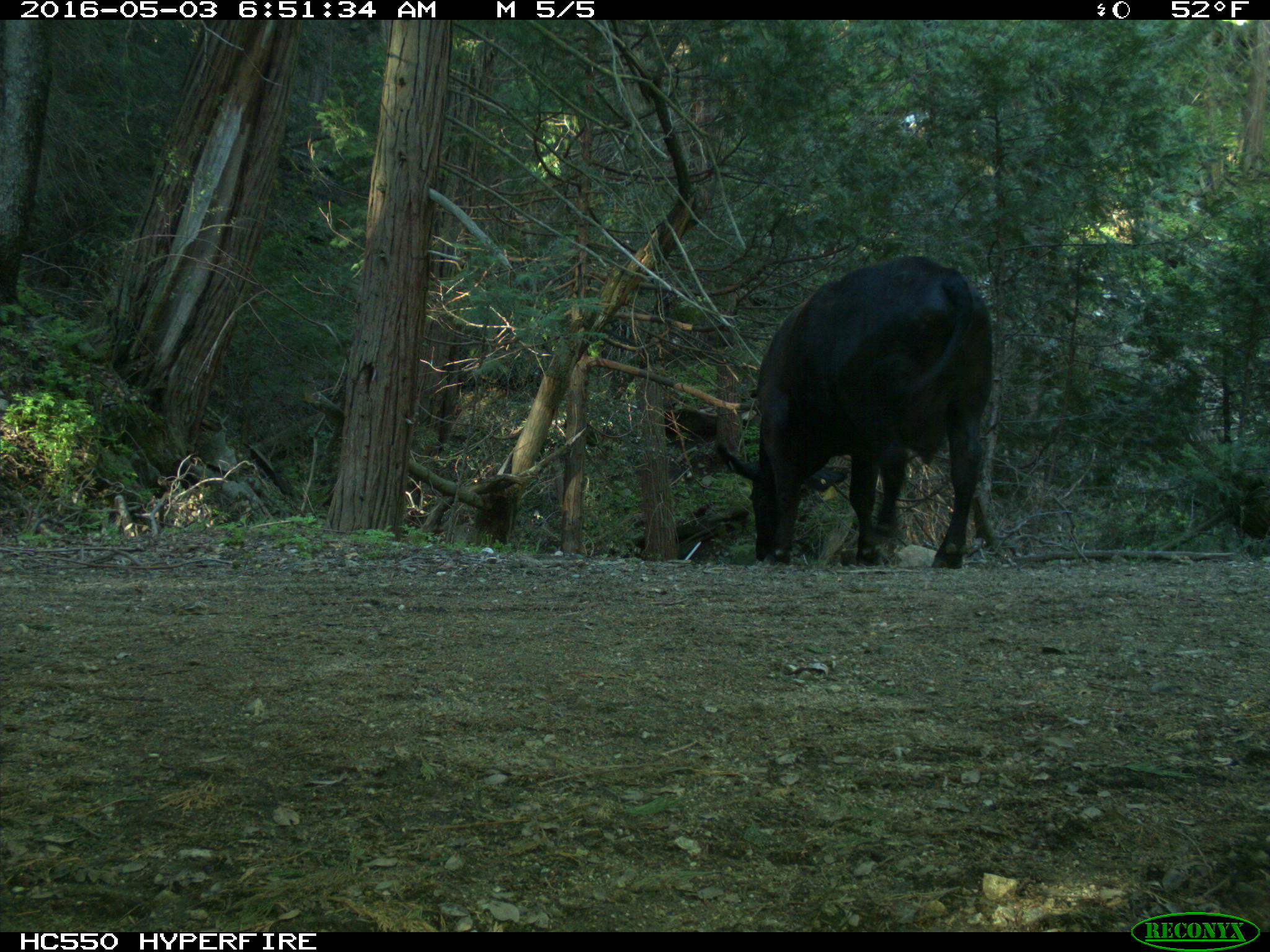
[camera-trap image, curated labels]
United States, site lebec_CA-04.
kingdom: Animalia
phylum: Chordata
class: Mammalia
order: Artiodactyla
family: Bovidae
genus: Bos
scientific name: Bos taurus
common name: domestic cow